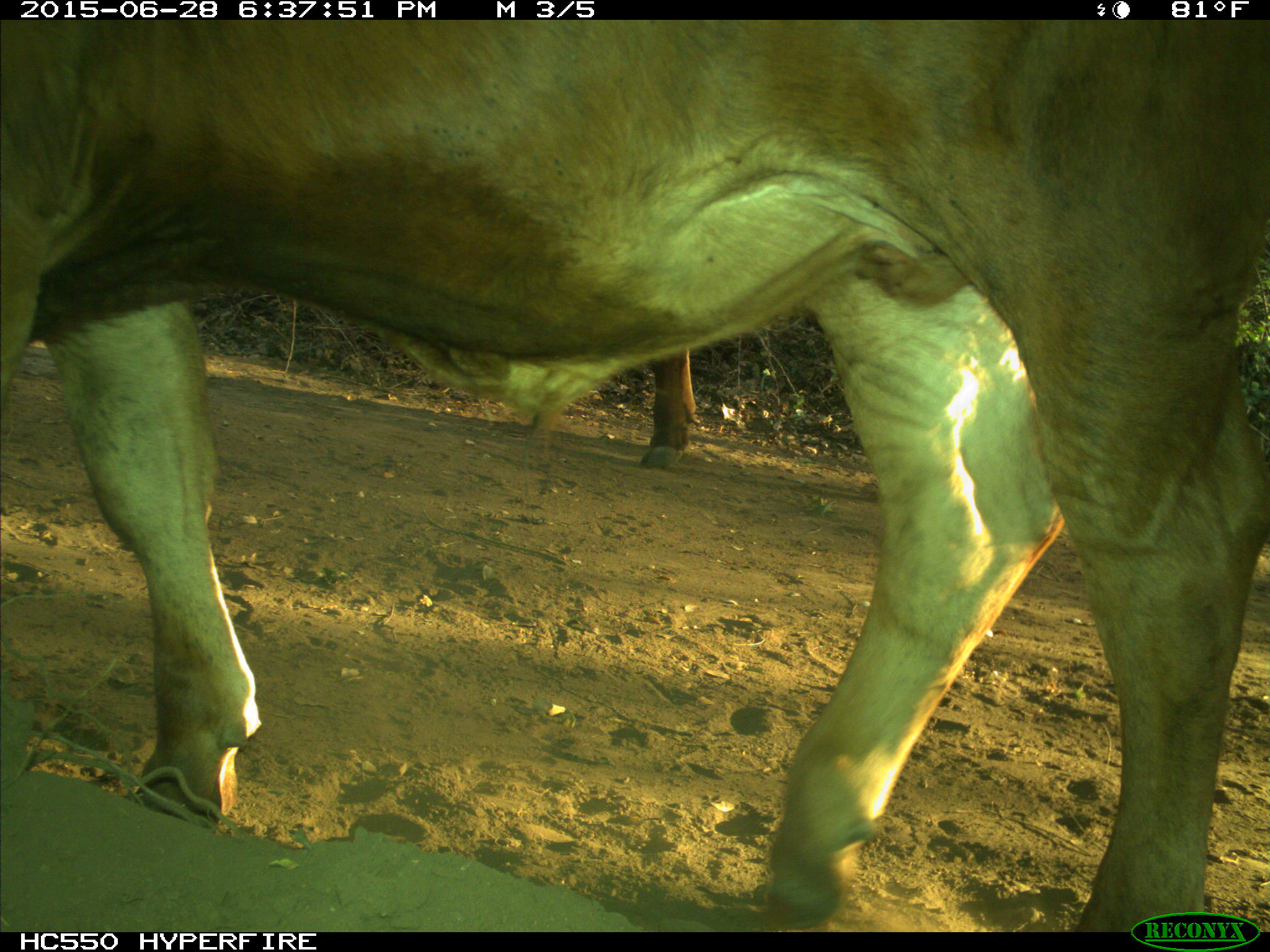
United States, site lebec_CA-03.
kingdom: Animalia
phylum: Chordata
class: Mammalia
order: Artiodactyla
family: Bovidae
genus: Bos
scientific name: Bos taurus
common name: domestic cow